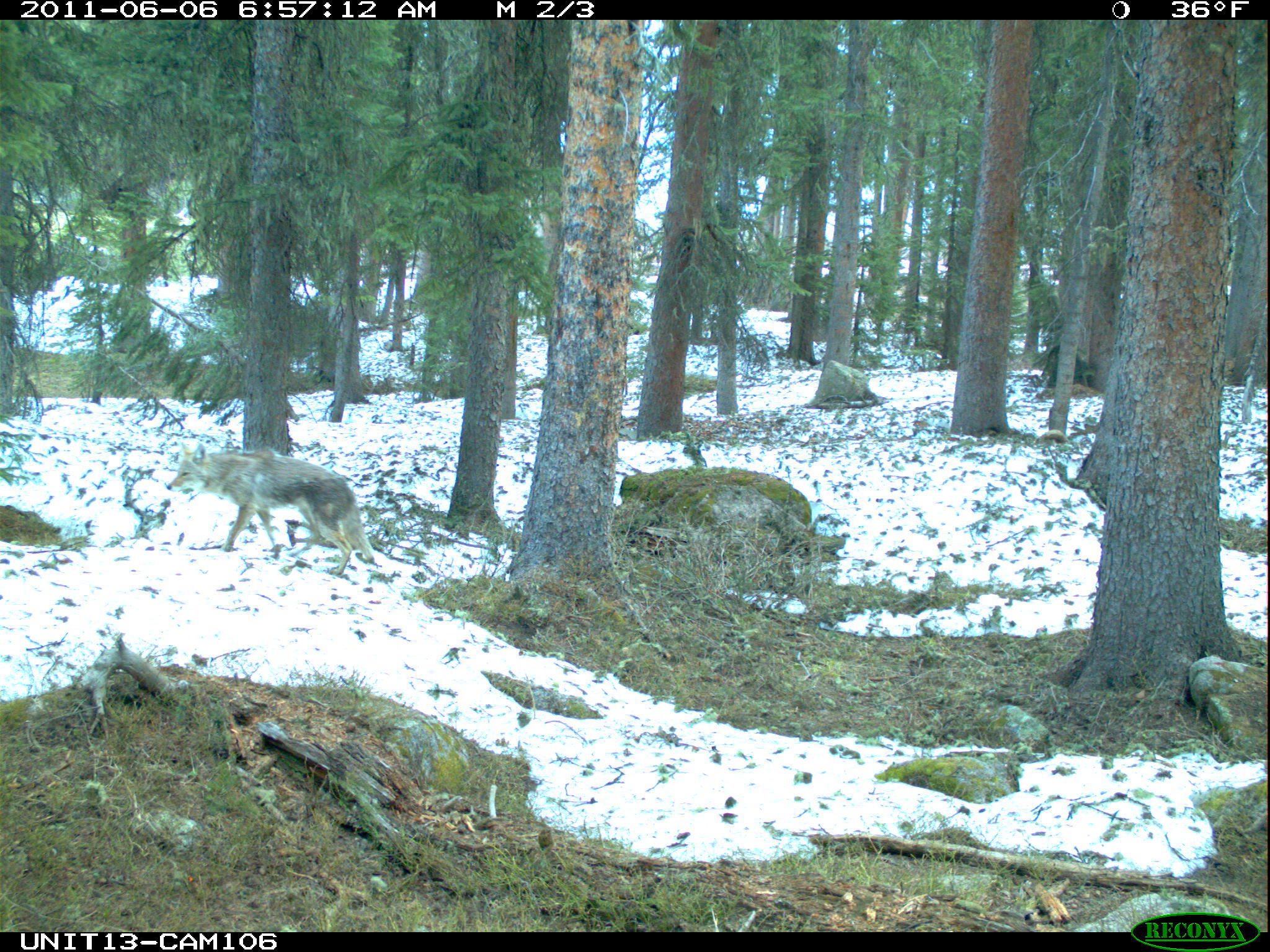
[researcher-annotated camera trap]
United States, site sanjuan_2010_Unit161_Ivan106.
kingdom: Animalia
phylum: Chordata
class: Mammalia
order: Carnivora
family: Canidae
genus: Canis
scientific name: Canis latrans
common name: coyote